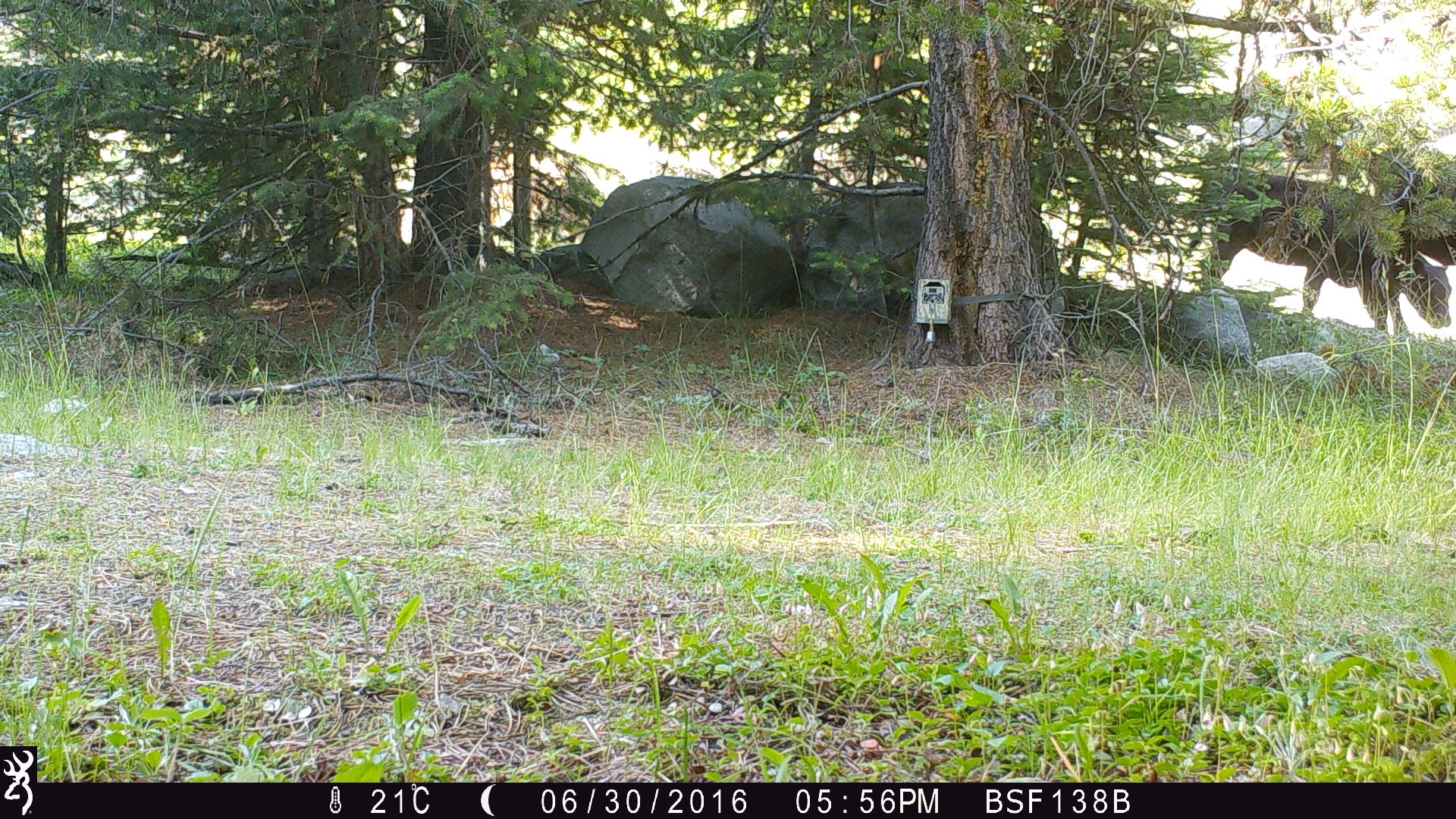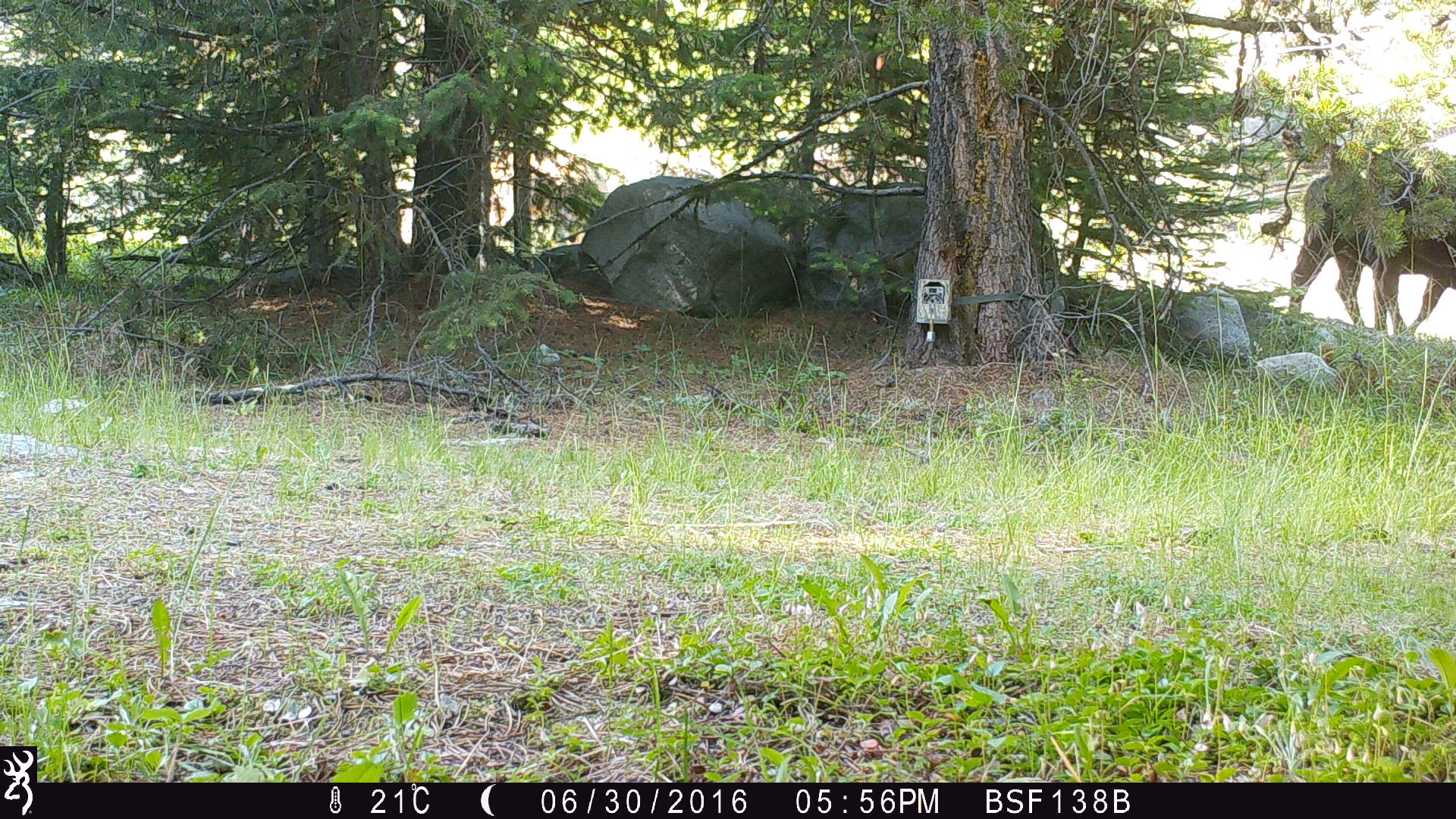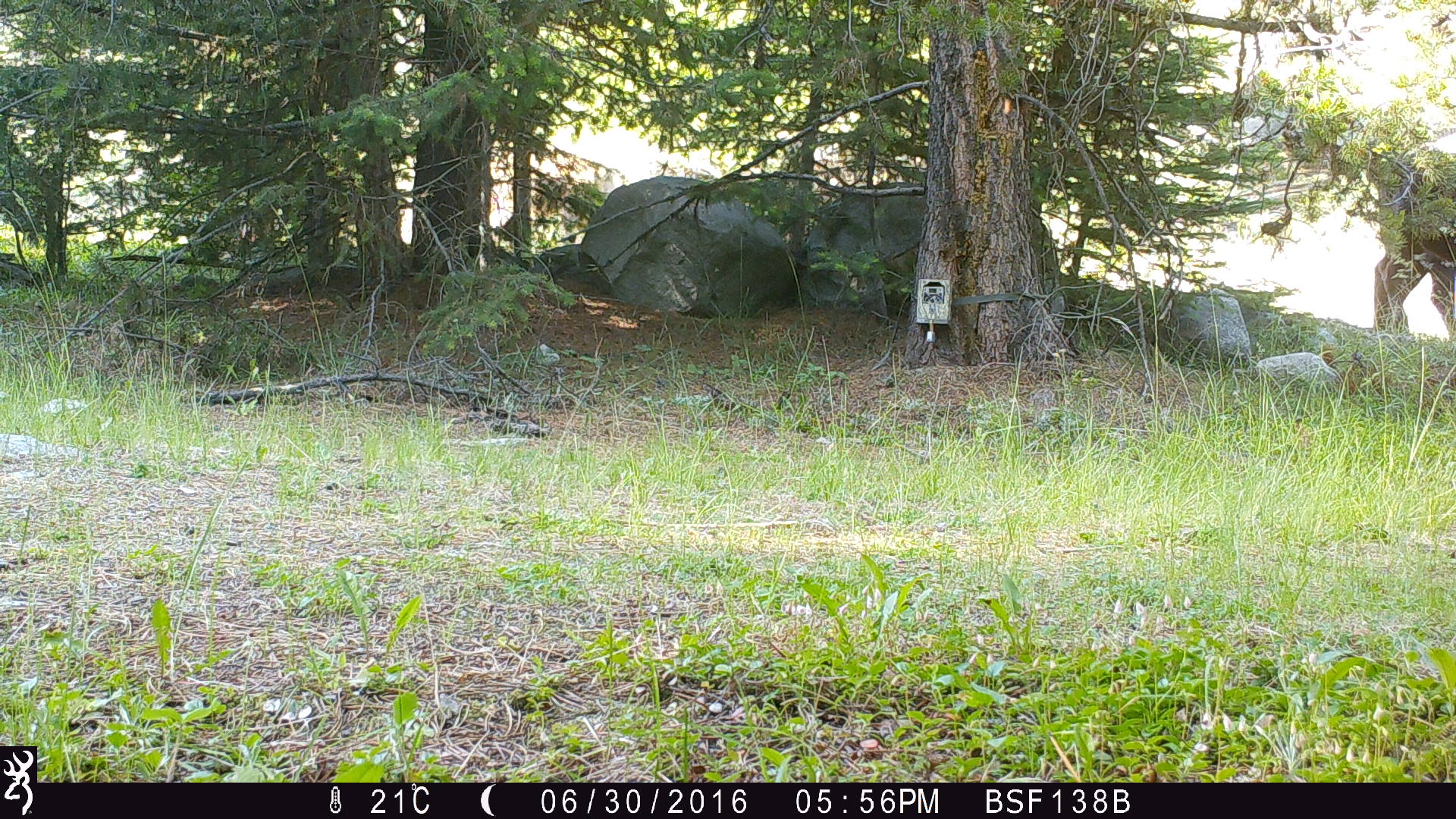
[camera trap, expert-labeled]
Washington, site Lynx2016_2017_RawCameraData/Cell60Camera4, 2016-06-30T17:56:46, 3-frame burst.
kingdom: Animalia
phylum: Chordata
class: Mammalia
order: Artiodactyla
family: Bovidae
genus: Bos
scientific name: Bos taurus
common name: domestic cattle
Domestic cattle (Bos taurus). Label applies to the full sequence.